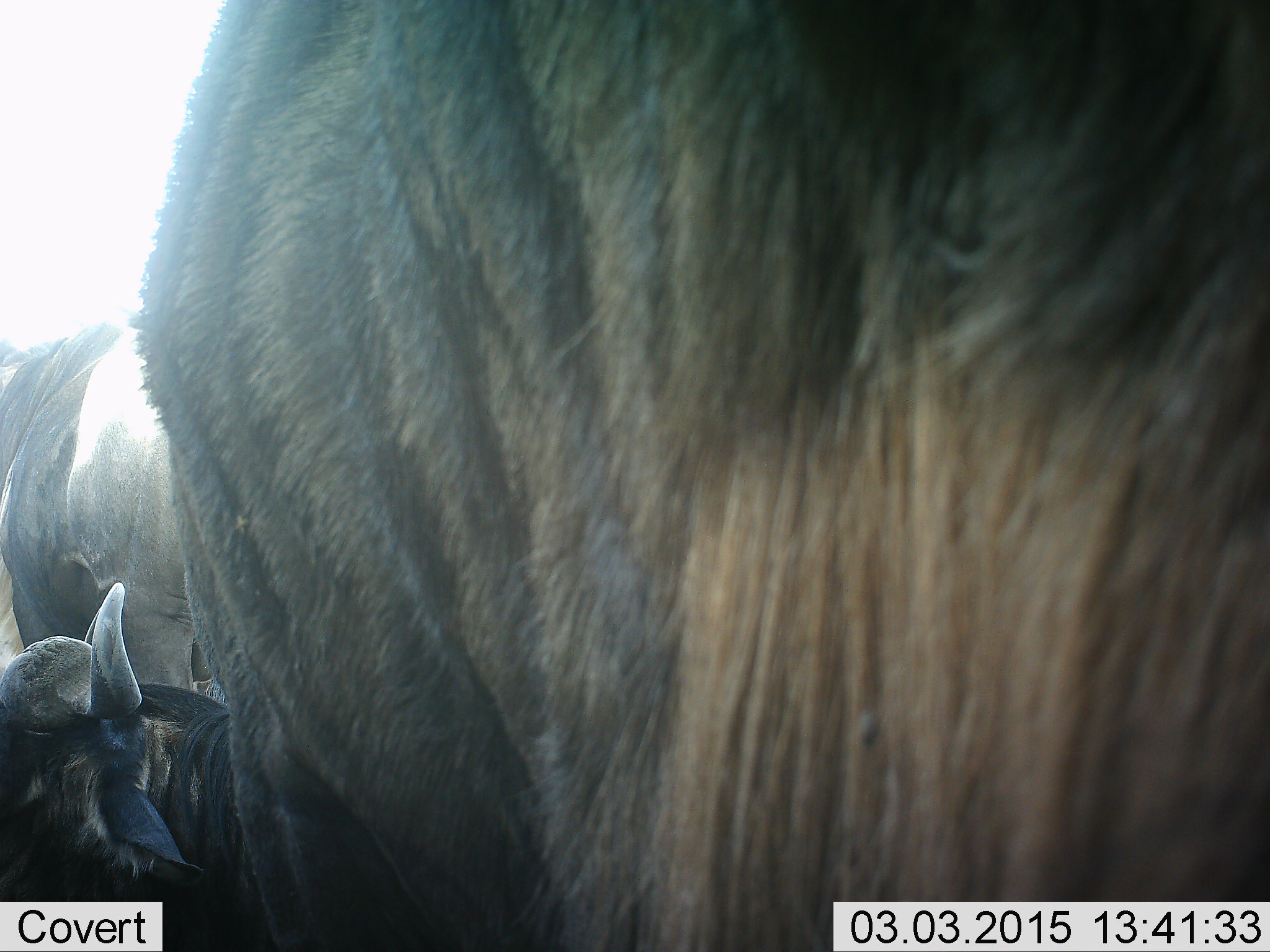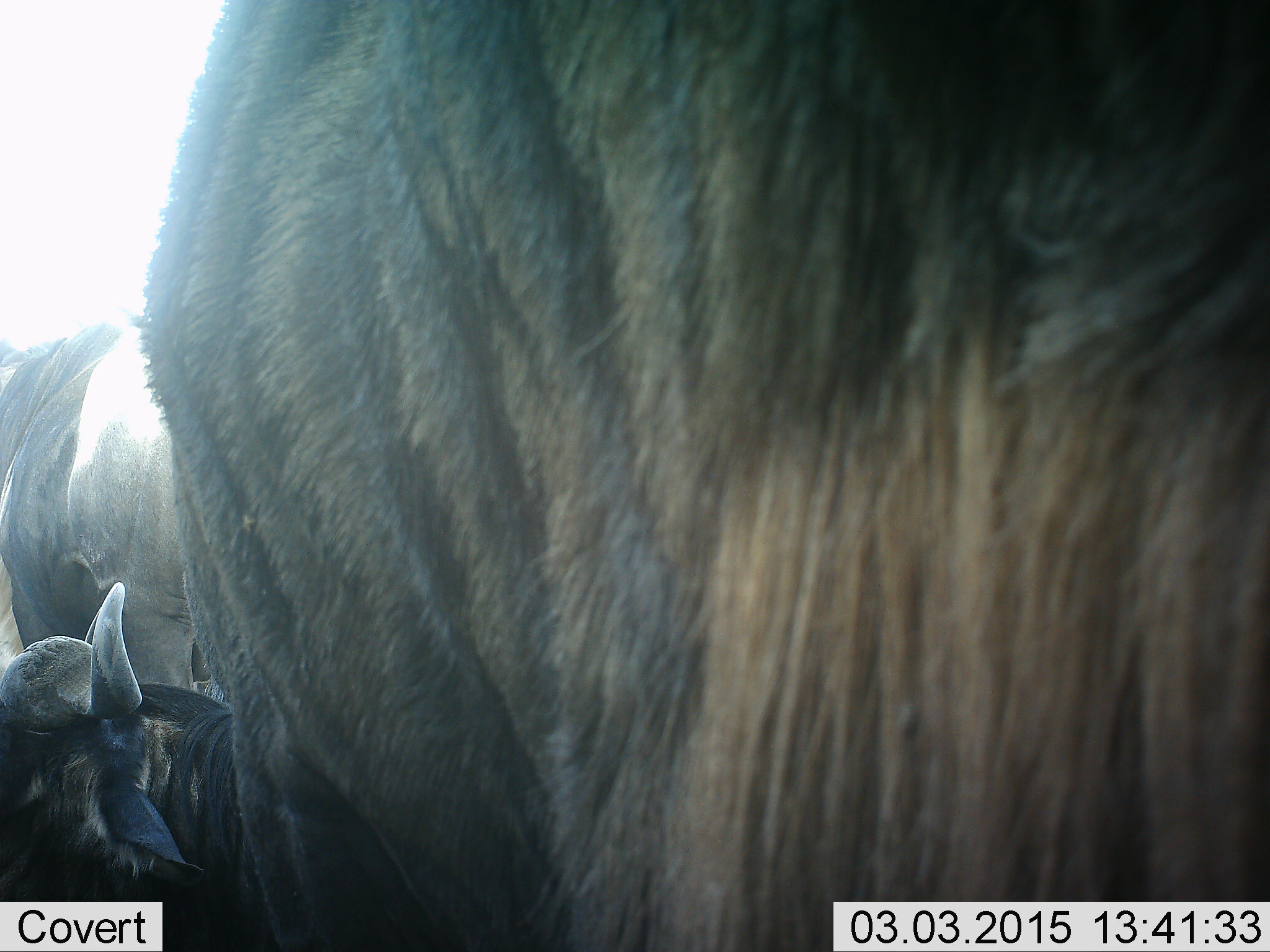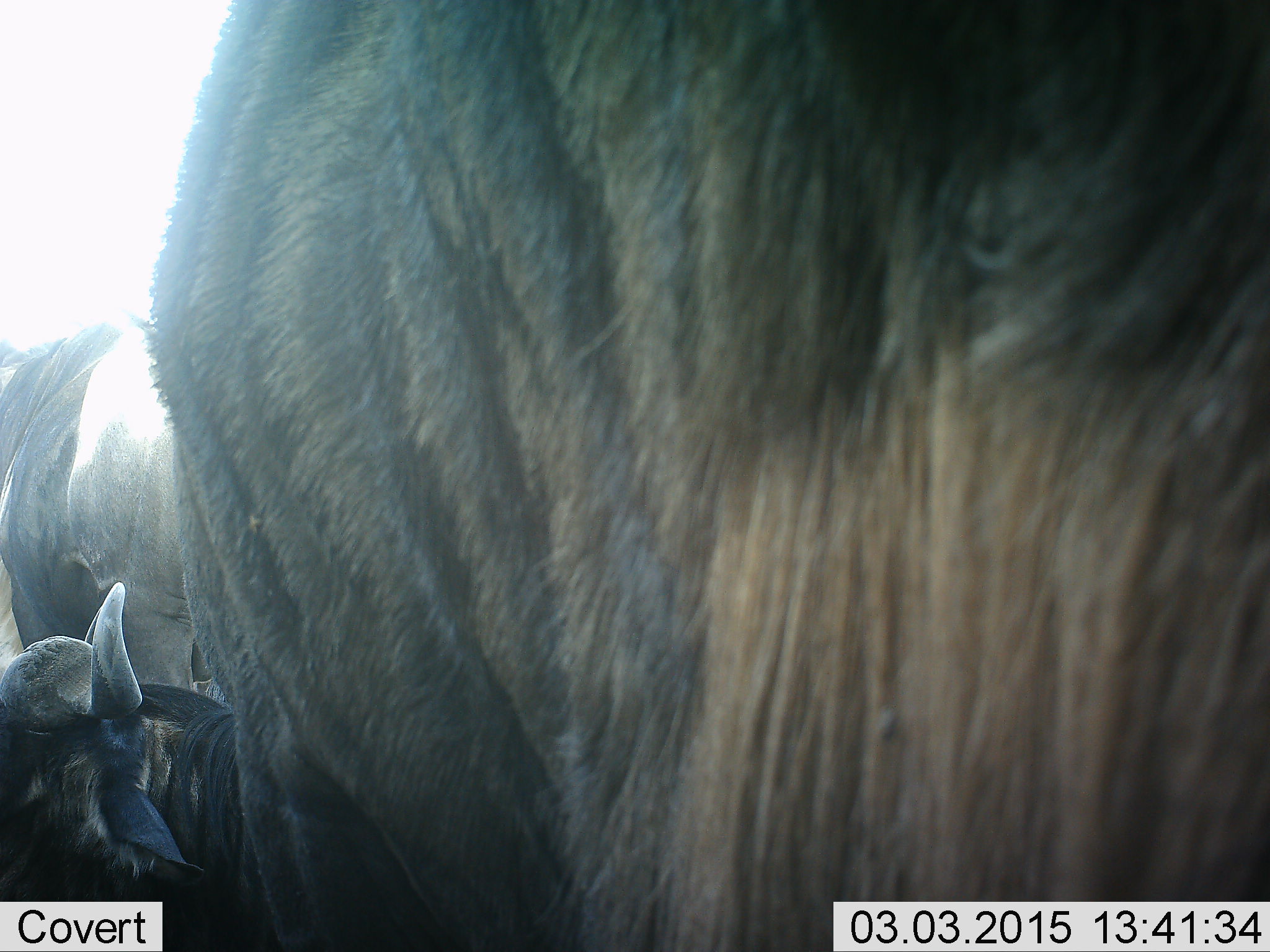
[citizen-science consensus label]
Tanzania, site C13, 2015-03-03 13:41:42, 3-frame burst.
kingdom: Animalia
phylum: Chordata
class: Mammalia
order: Artiodactyla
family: Bovidae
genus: Connochaetes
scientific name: Connochaetes taurinus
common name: blue wildebeest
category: wildebeest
Wildebeest (blue wildebeest) (Connochaetes taurinus), count 3. Behavior (volunteer vote fractions): standing 100%, resting 70%, moving 0%, interacting 0%. Young present (vote fraction): 0%. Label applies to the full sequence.